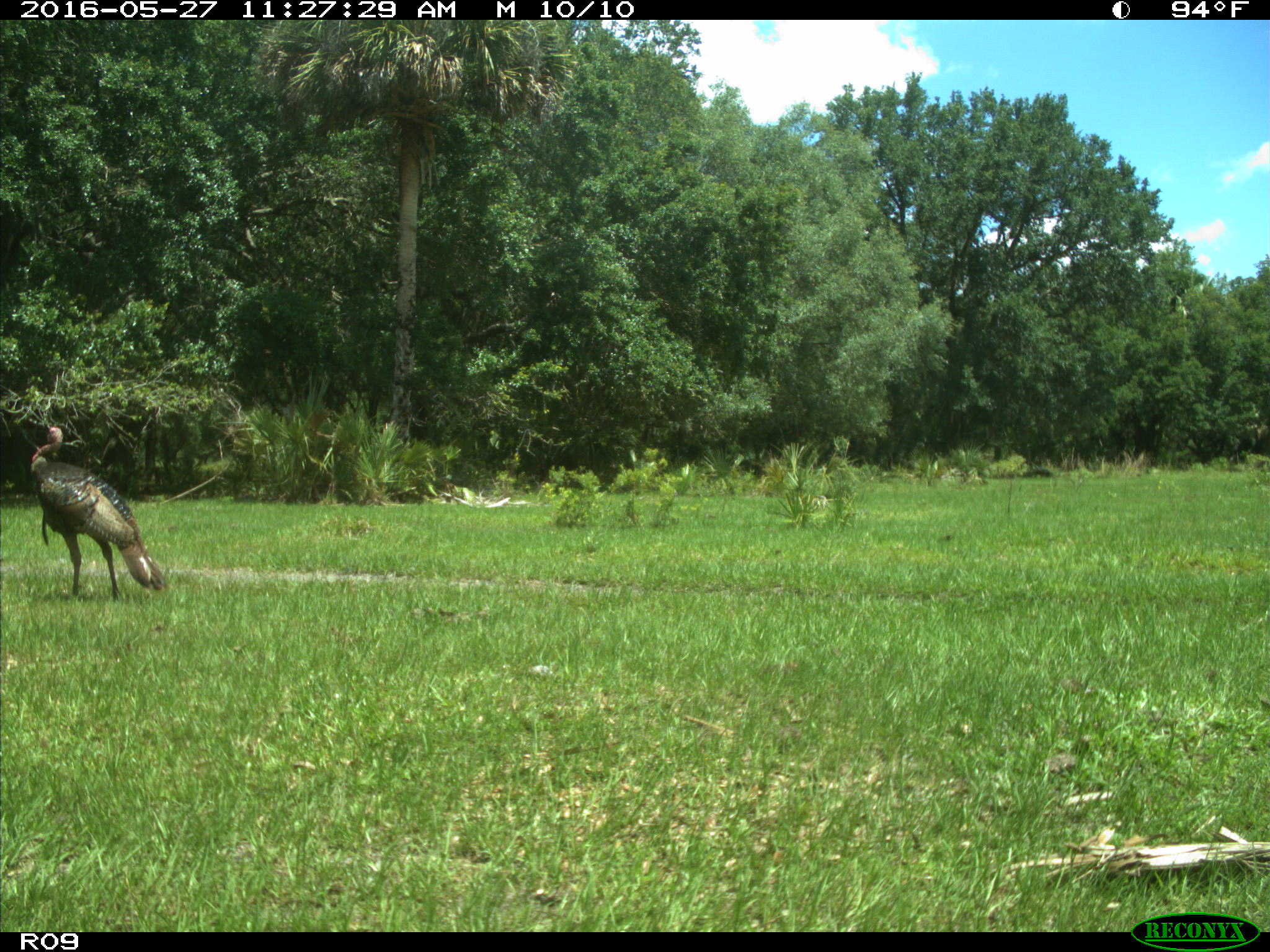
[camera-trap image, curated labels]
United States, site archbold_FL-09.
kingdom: Animalia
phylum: Chordata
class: Aves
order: Galliformes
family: Phasianidae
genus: Meleagris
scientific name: Meleagris gallopavo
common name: wild turkey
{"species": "Meleagris gallopavo (wild turkey)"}